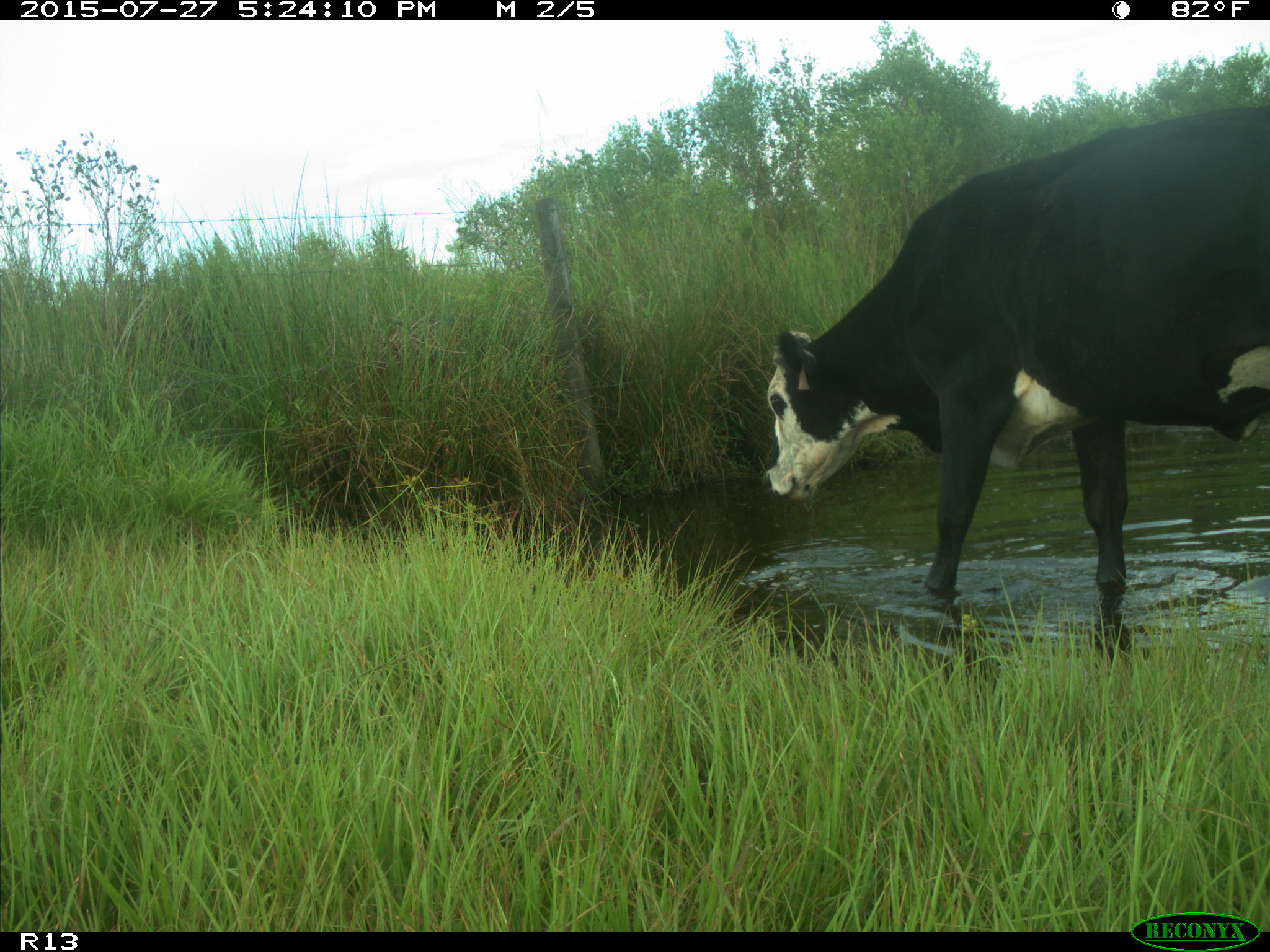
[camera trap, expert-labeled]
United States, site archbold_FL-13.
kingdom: Animalia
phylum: Chordata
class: Mammalia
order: Artiodactyla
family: Bovidae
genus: Bos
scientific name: Bos taurus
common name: domestic cow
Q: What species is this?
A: Bos taurus (domestic cow).